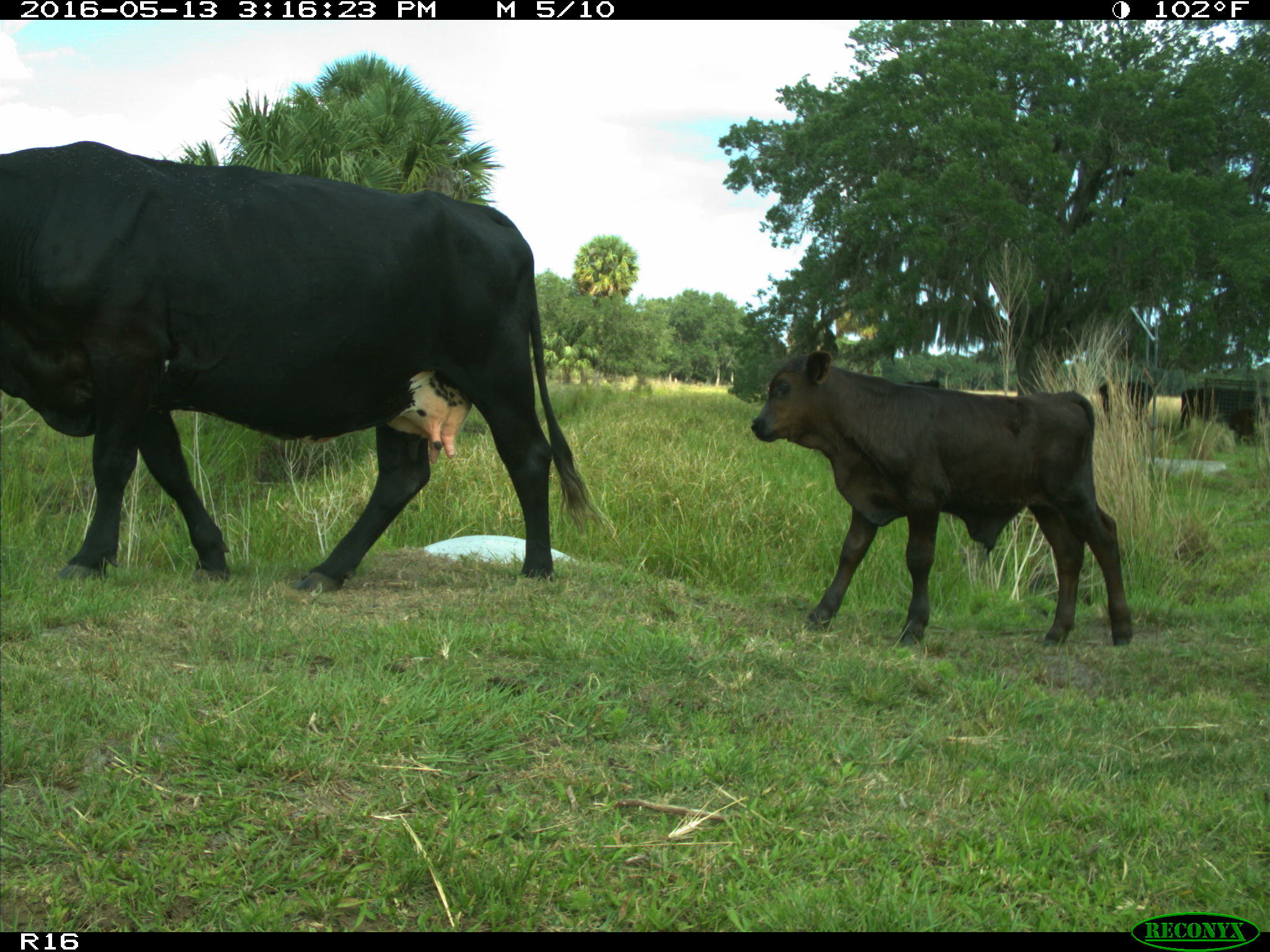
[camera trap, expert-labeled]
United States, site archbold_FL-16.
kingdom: Animalia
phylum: Chordata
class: Mammalia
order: Artiodactyla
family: Bovidae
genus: Bos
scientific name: Bos taurus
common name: domestic cow